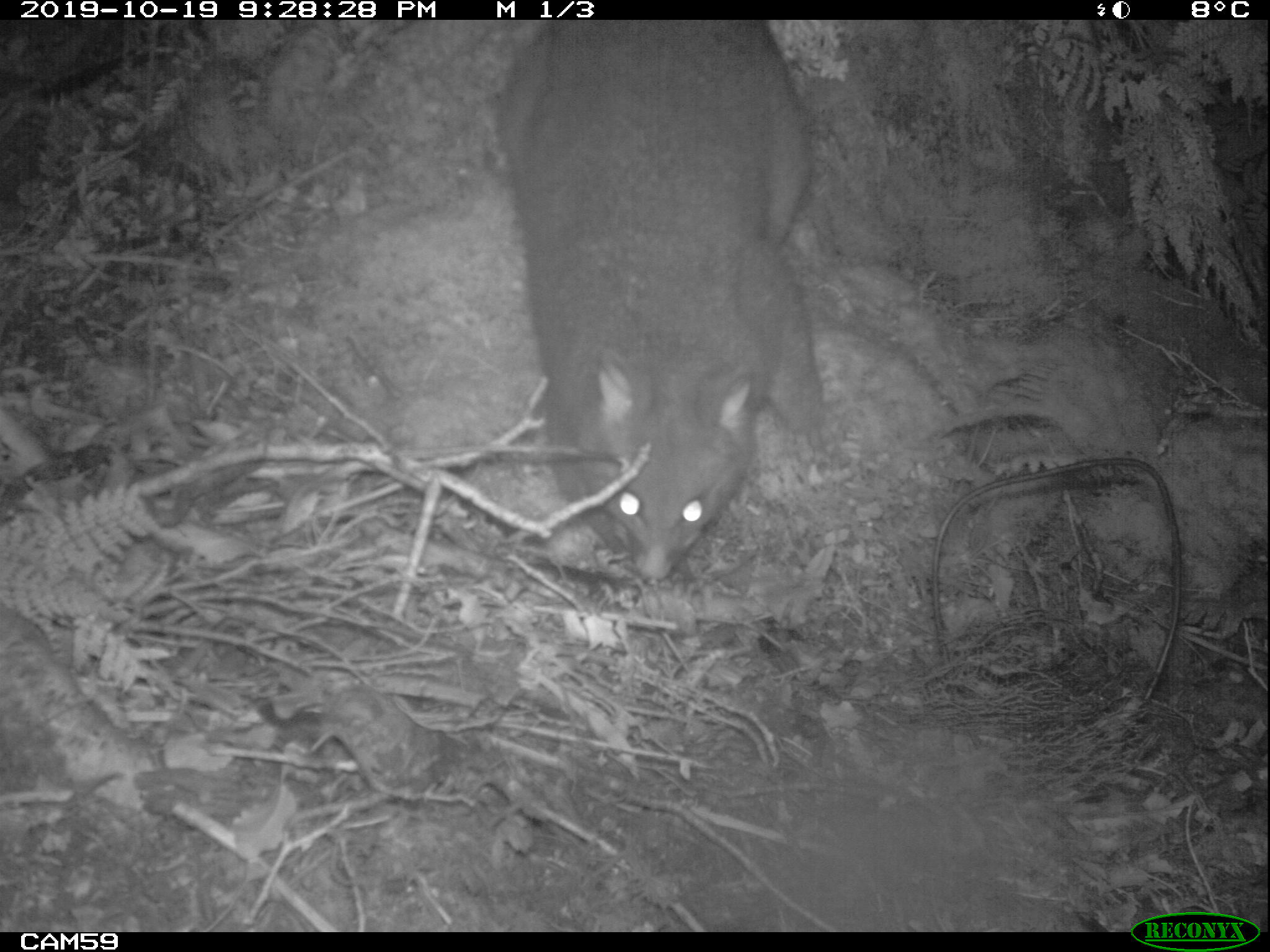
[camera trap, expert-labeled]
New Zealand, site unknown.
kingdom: Animalia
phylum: Chordata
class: Mammalia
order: Diprotodontia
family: Phalangeridae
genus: Trichosurus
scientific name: Trichosurus vulpecula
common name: common brushtail possum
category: possum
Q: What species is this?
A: Possum (common brushtail possum) (Trichosurus vulpecula).